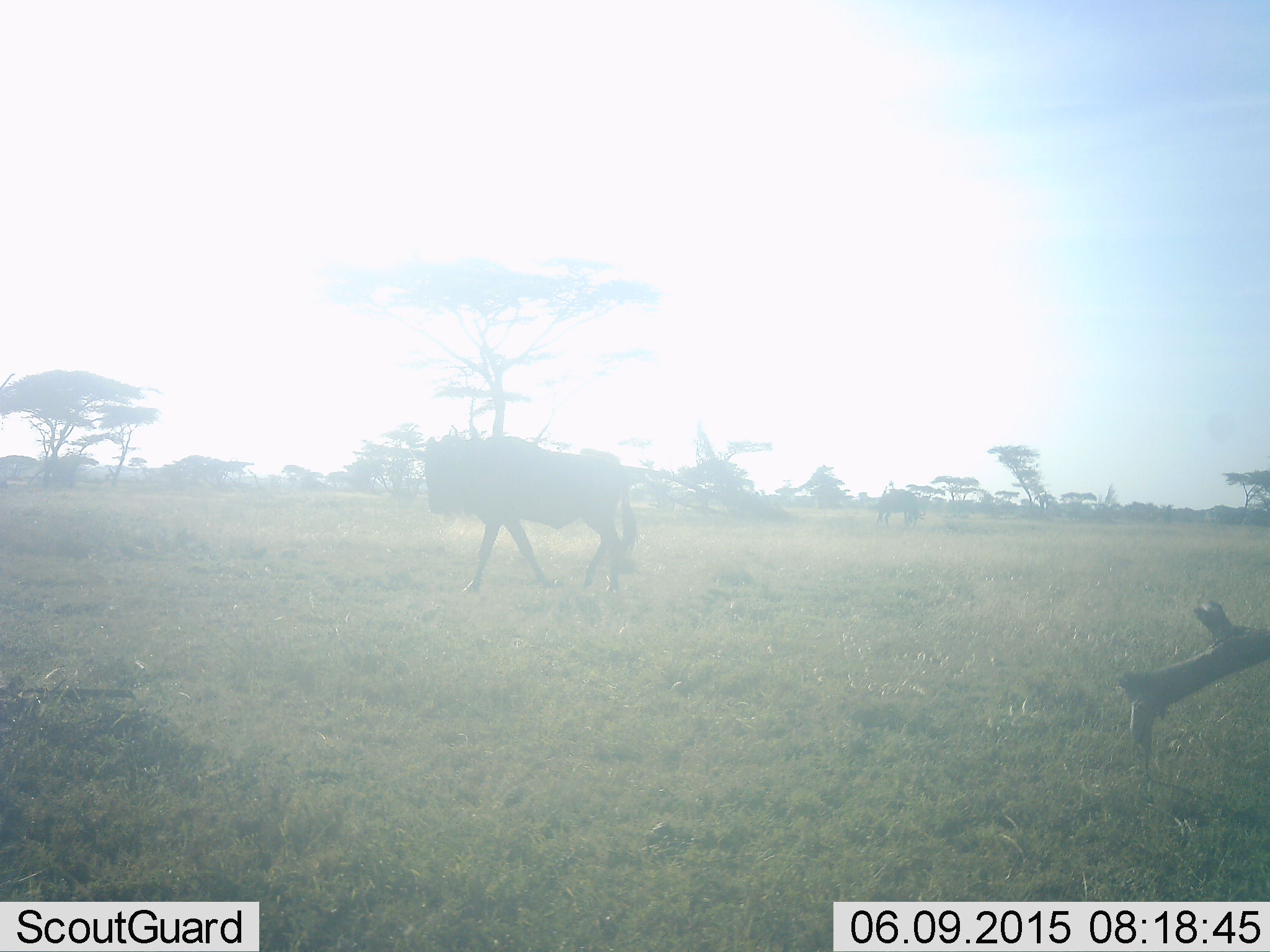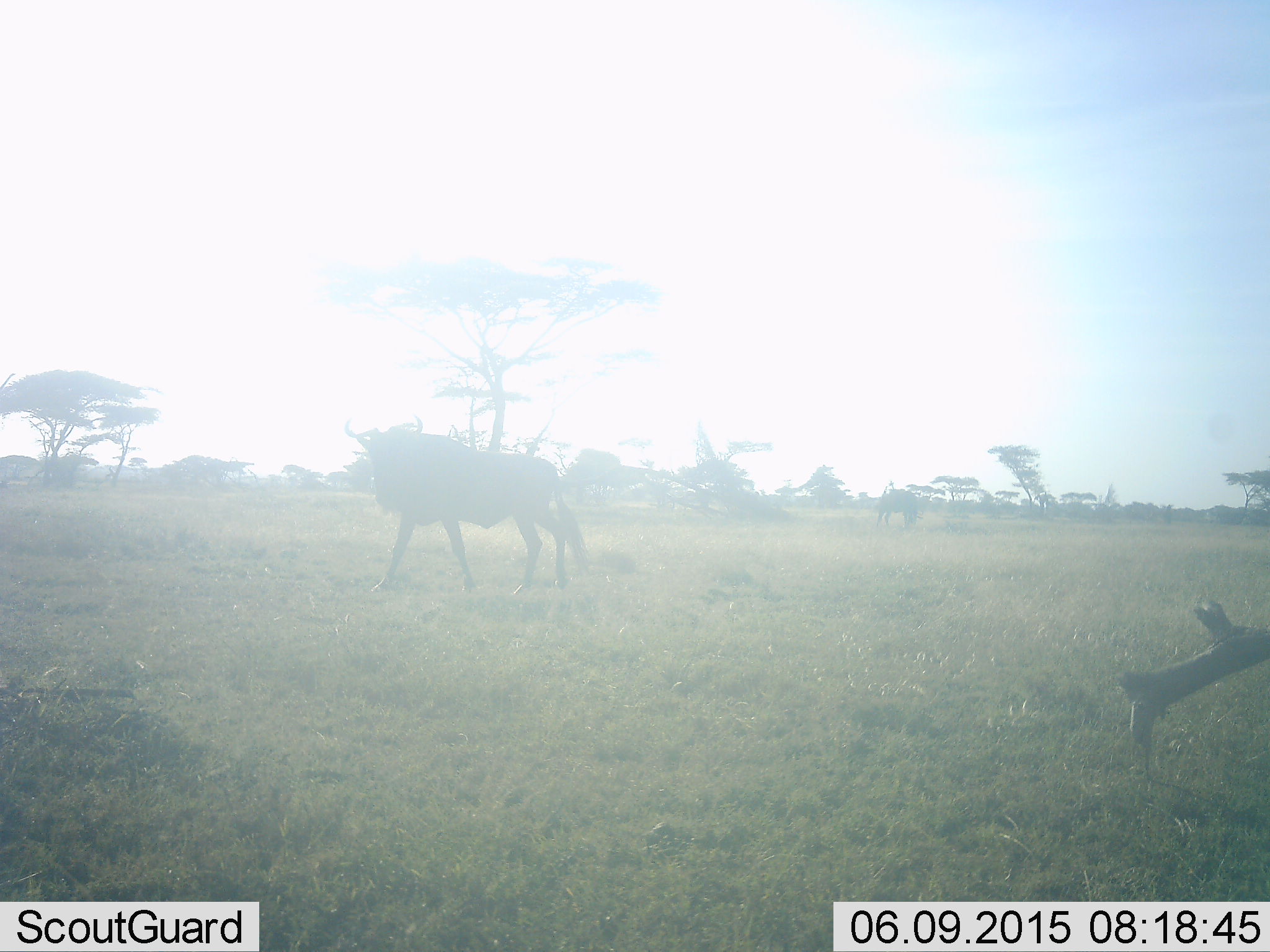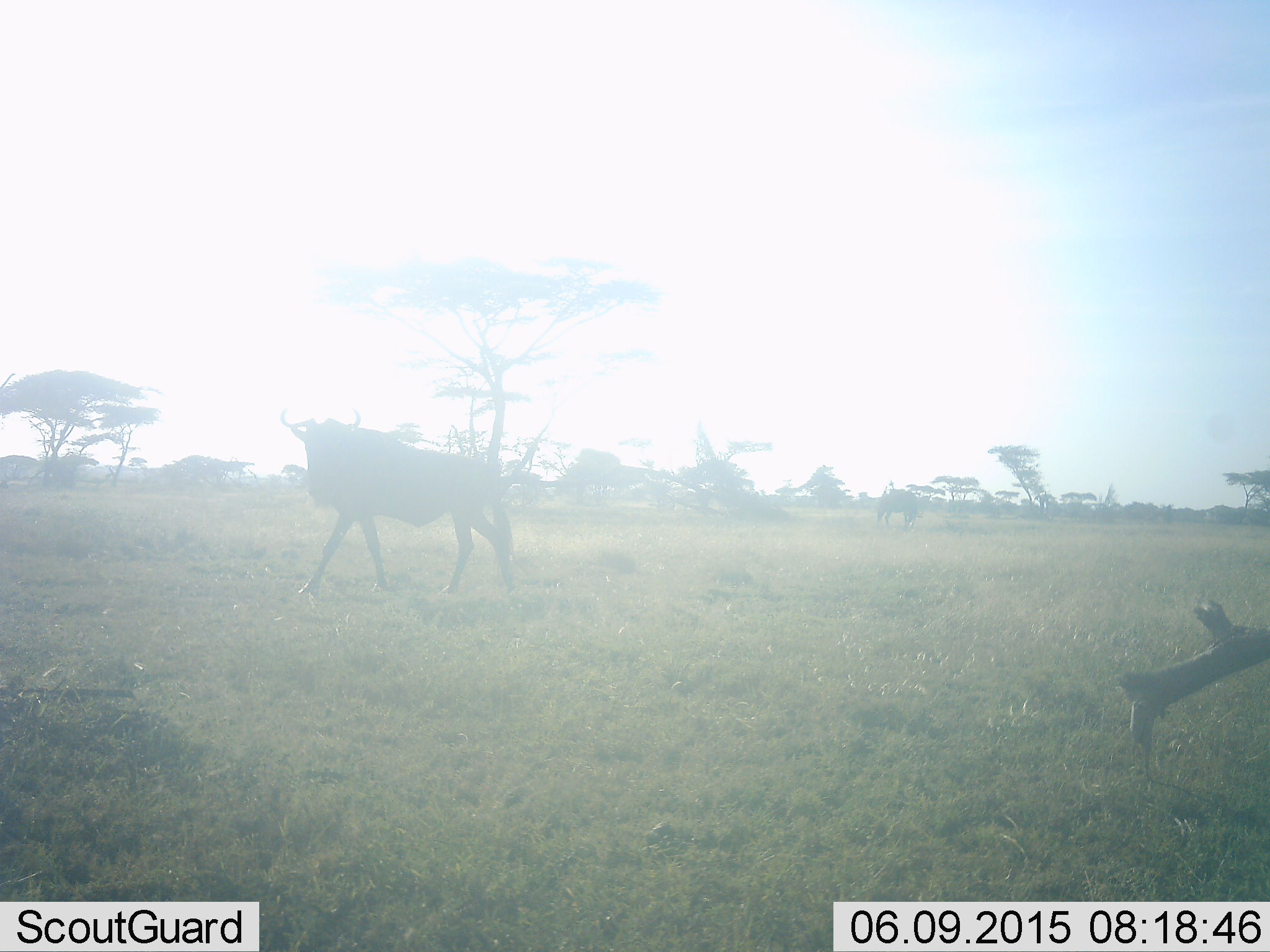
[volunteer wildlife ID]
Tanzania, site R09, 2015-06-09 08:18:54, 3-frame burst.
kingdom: Animalia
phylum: Chordata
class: Mammalia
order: Artiodactyla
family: Bovidae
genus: Connochaetes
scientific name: Connochaetes taurinus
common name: blue wildebeest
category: wildebeest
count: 1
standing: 30%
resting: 0%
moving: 90%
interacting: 0%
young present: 0%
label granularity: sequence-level